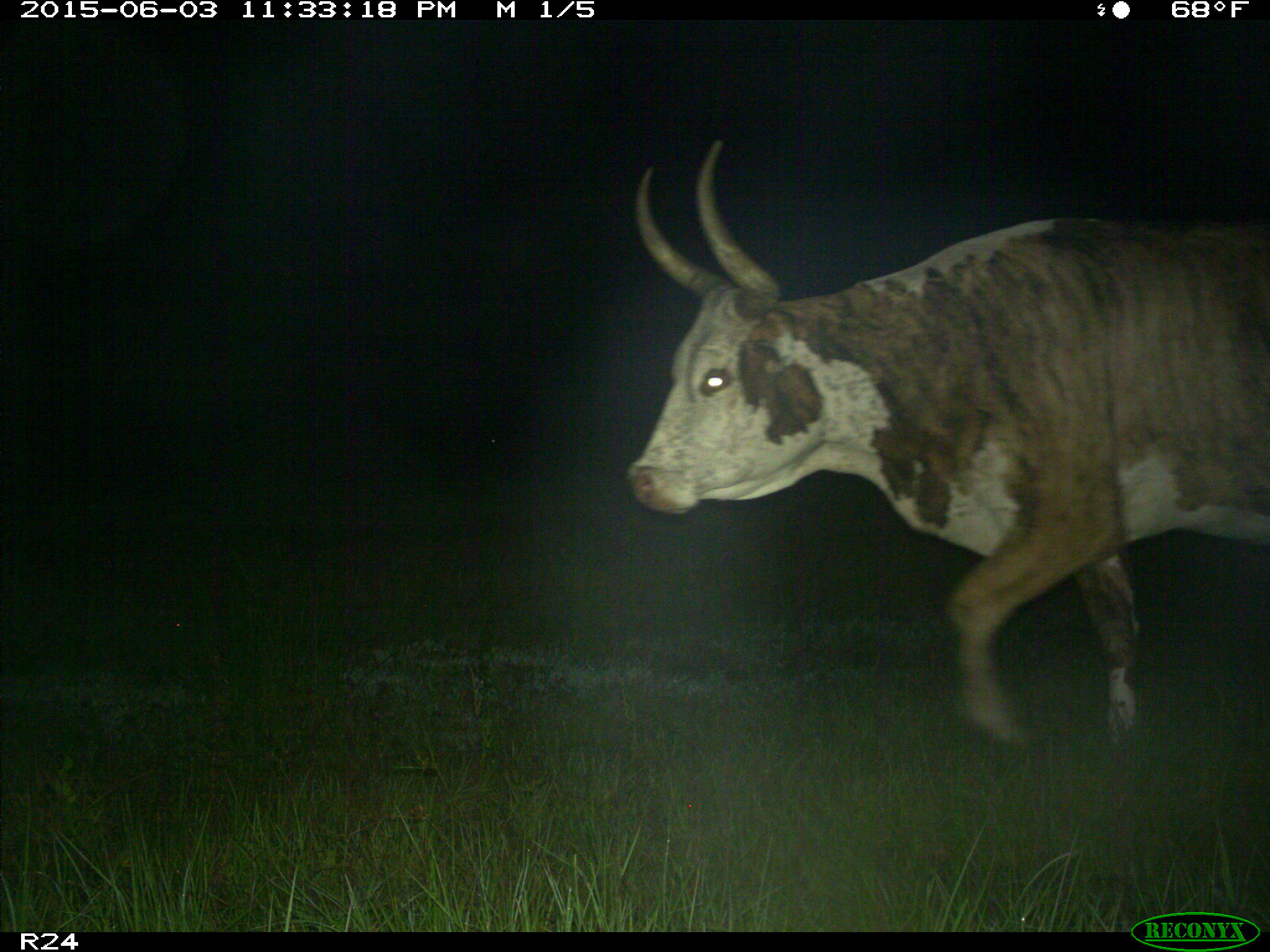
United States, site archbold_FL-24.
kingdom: Animalia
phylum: Chordata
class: Mammalia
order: Artiodactyla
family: Bovidae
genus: Bos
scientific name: Bos taurus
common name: domestic cow